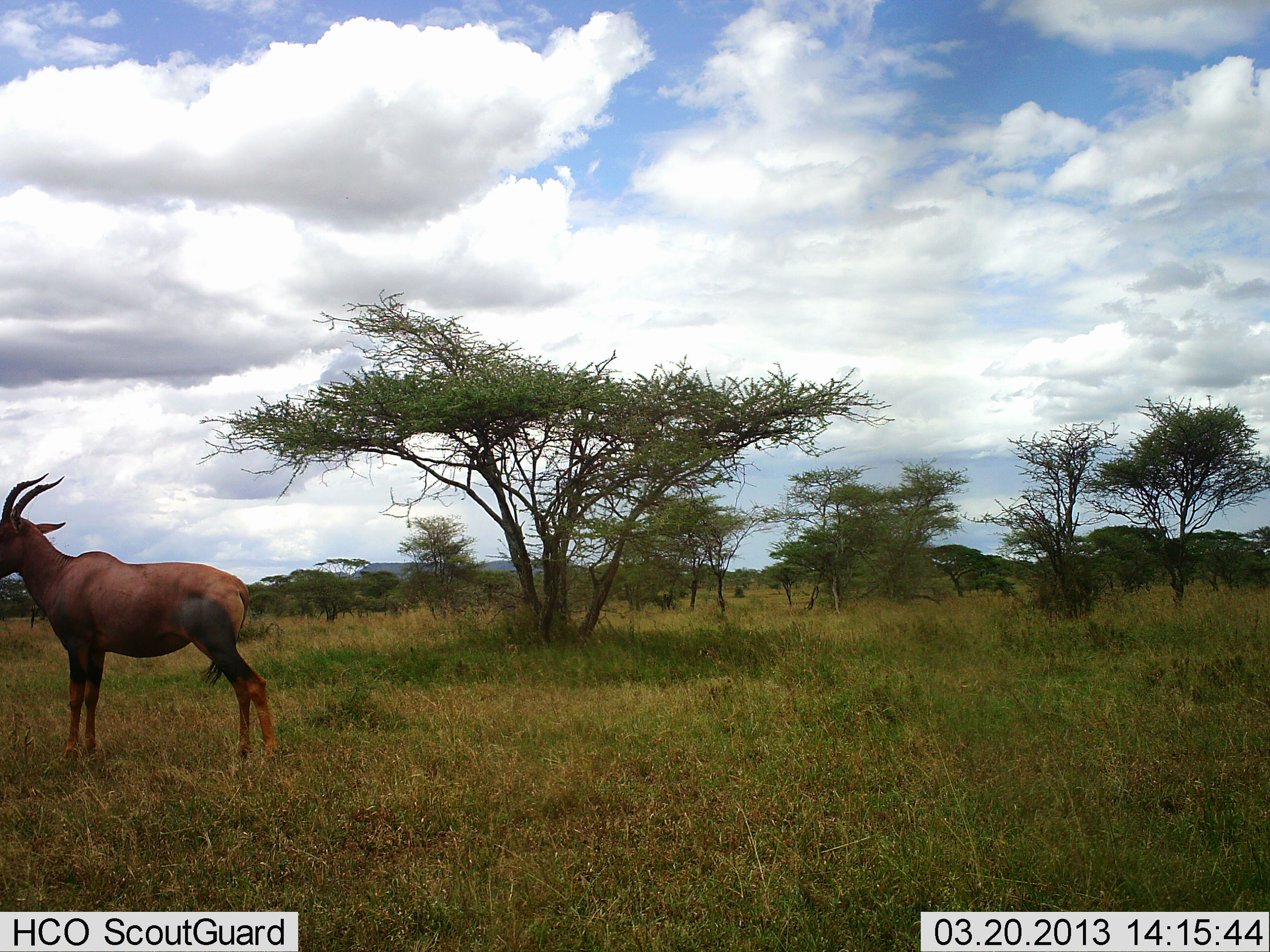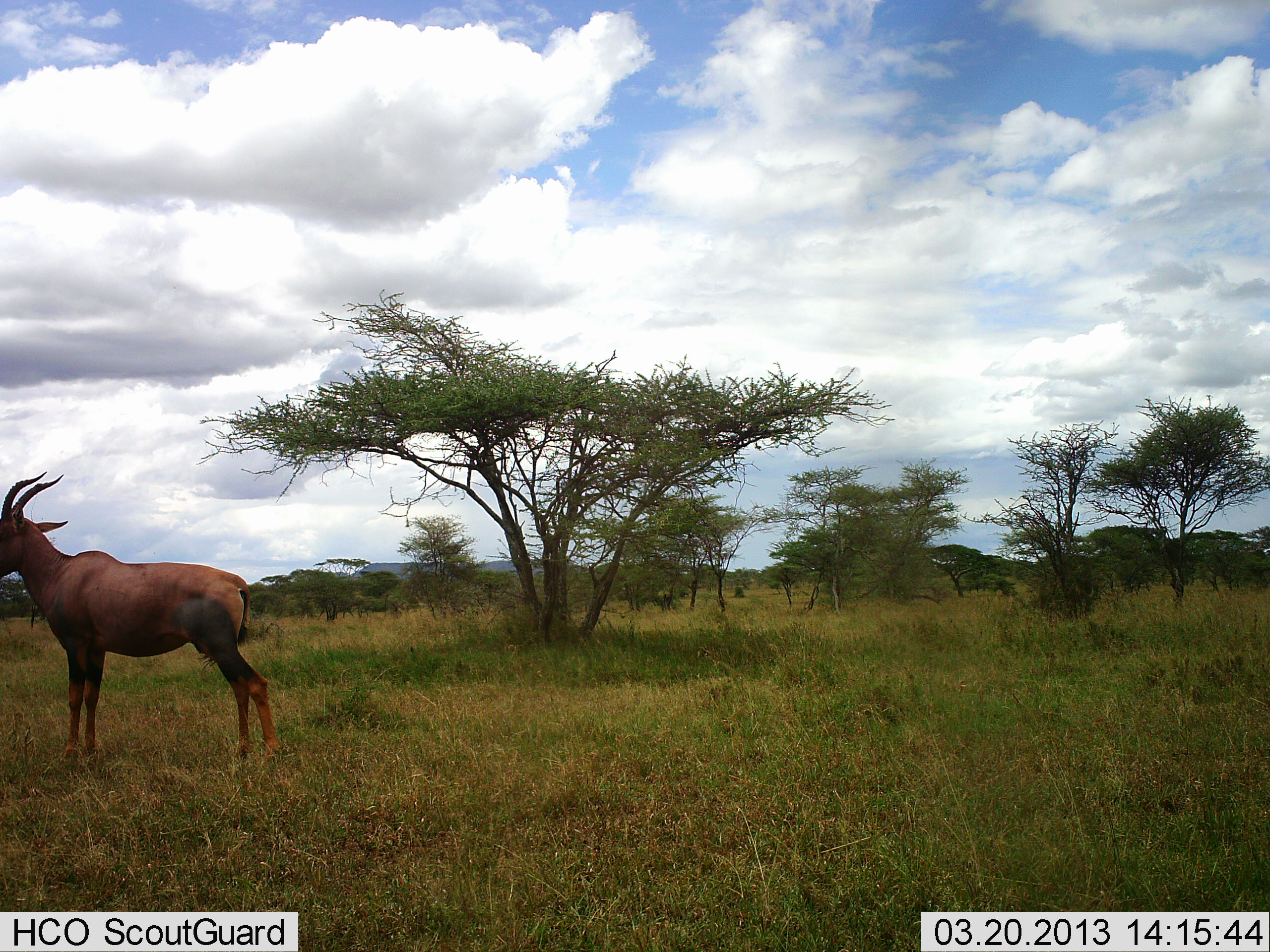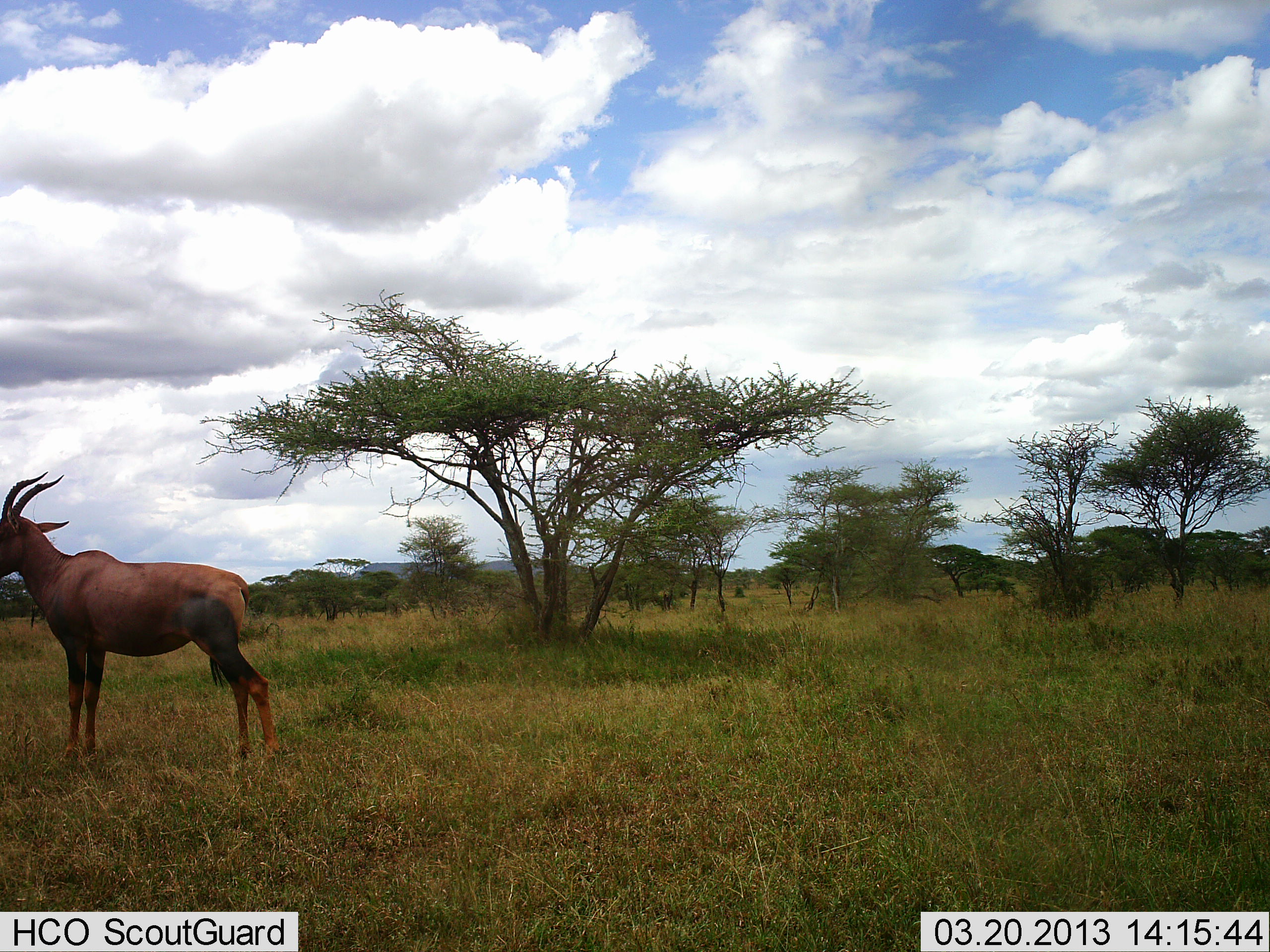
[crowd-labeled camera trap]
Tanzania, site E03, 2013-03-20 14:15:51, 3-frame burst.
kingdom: Animalia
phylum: Chordata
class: Mammalia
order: Artiodactyla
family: Bovidae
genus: Damaliscus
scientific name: Damaliscus lunatus jimela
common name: topi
Topi (Damaliscus lunatus jimela), count 1. Behavior (volunteer vote fractions): standing 91%, resting 4%, moving 4%, interacting 0%. Young present (vote fraction): 0%. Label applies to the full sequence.